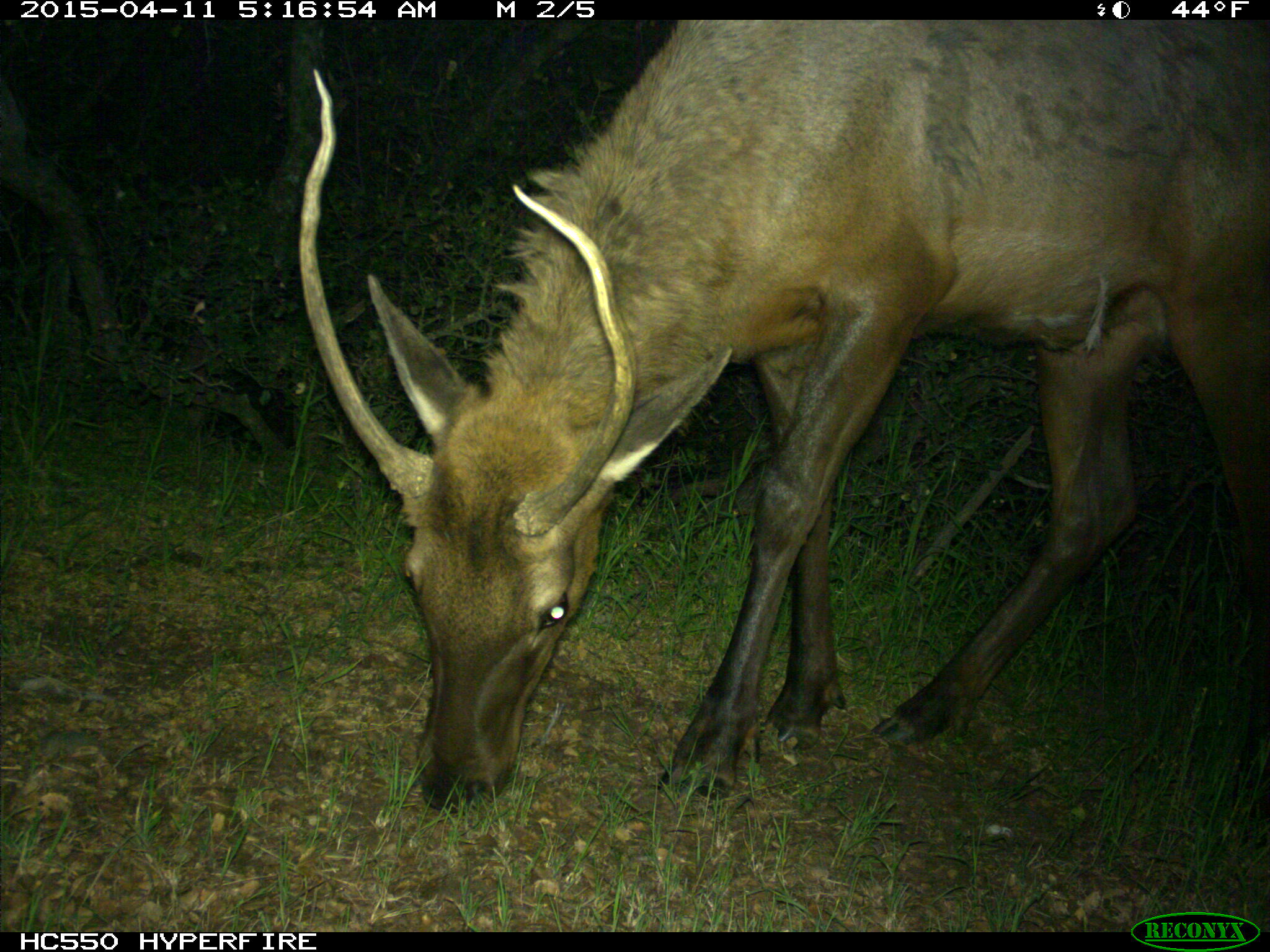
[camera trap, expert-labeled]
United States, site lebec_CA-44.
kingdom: Animalia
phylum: Chordata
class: Mammalia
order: Artiodactyla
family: Cervidae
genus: Cervus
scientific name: Cervus canadensis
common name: elk